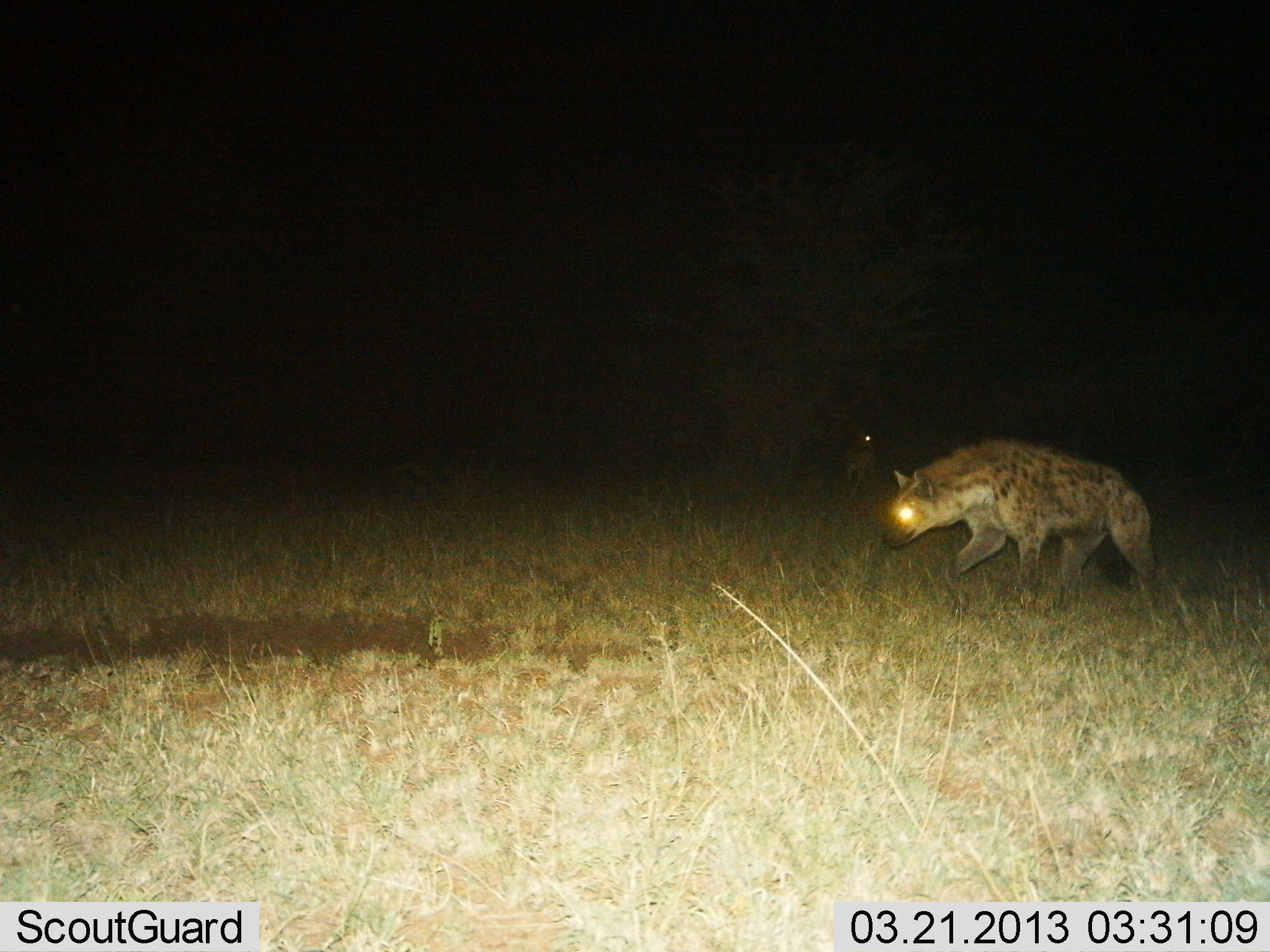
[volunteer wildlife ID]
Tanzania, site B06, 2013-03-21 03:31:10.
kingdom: Animalia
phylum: Chordata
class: Mammalia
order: Carnivora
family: Hyaenidae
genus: Crocuta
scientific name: Crocuta crocuta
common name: spotted hyena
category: hyenaspotted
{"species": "hyenaspotted (spotted hyena) (Crocuta crocuta)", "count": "1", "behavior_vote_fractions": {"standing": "20%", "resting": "0%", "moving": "82%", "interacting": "0%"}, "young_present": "0%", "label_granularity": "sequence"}